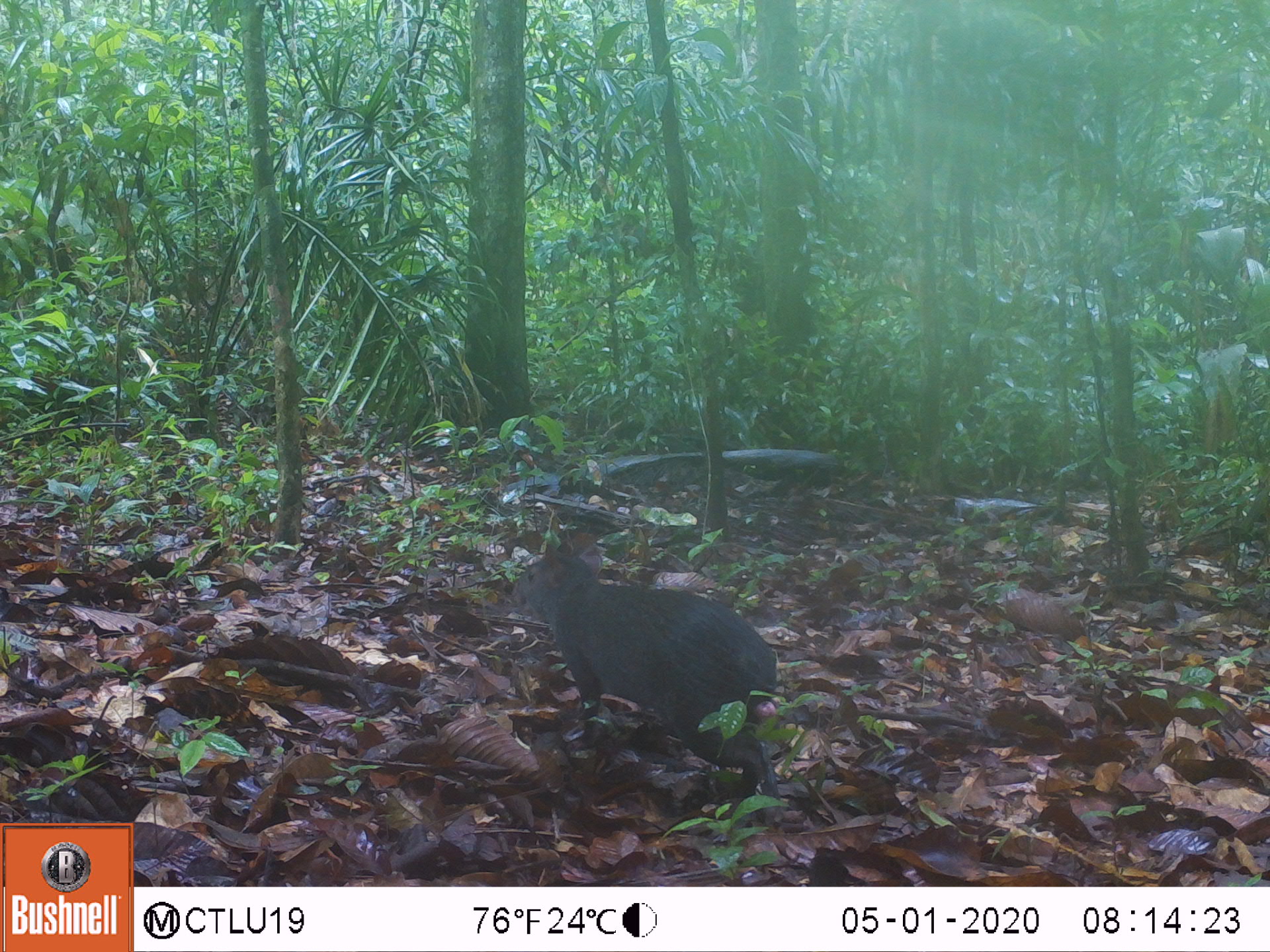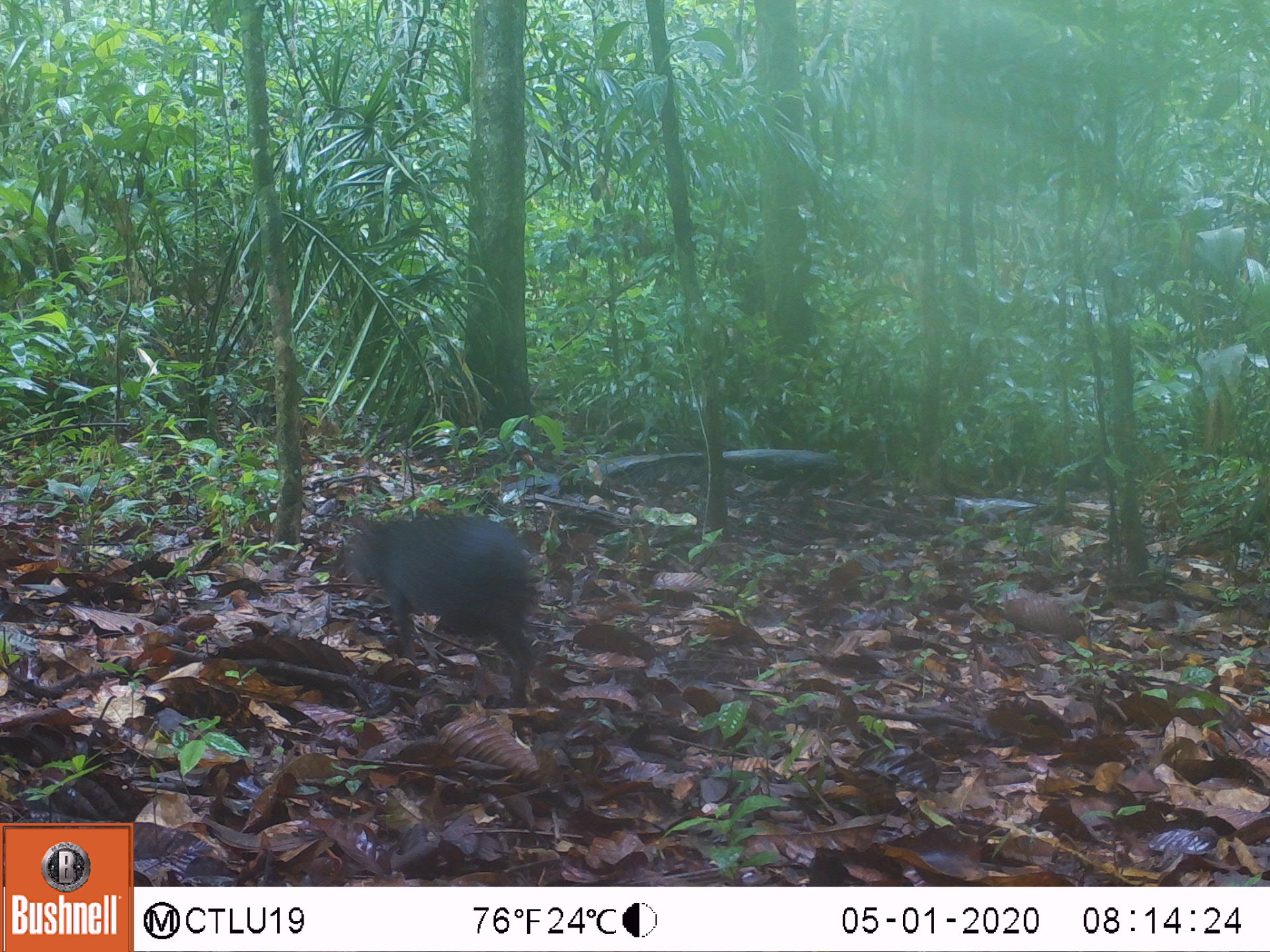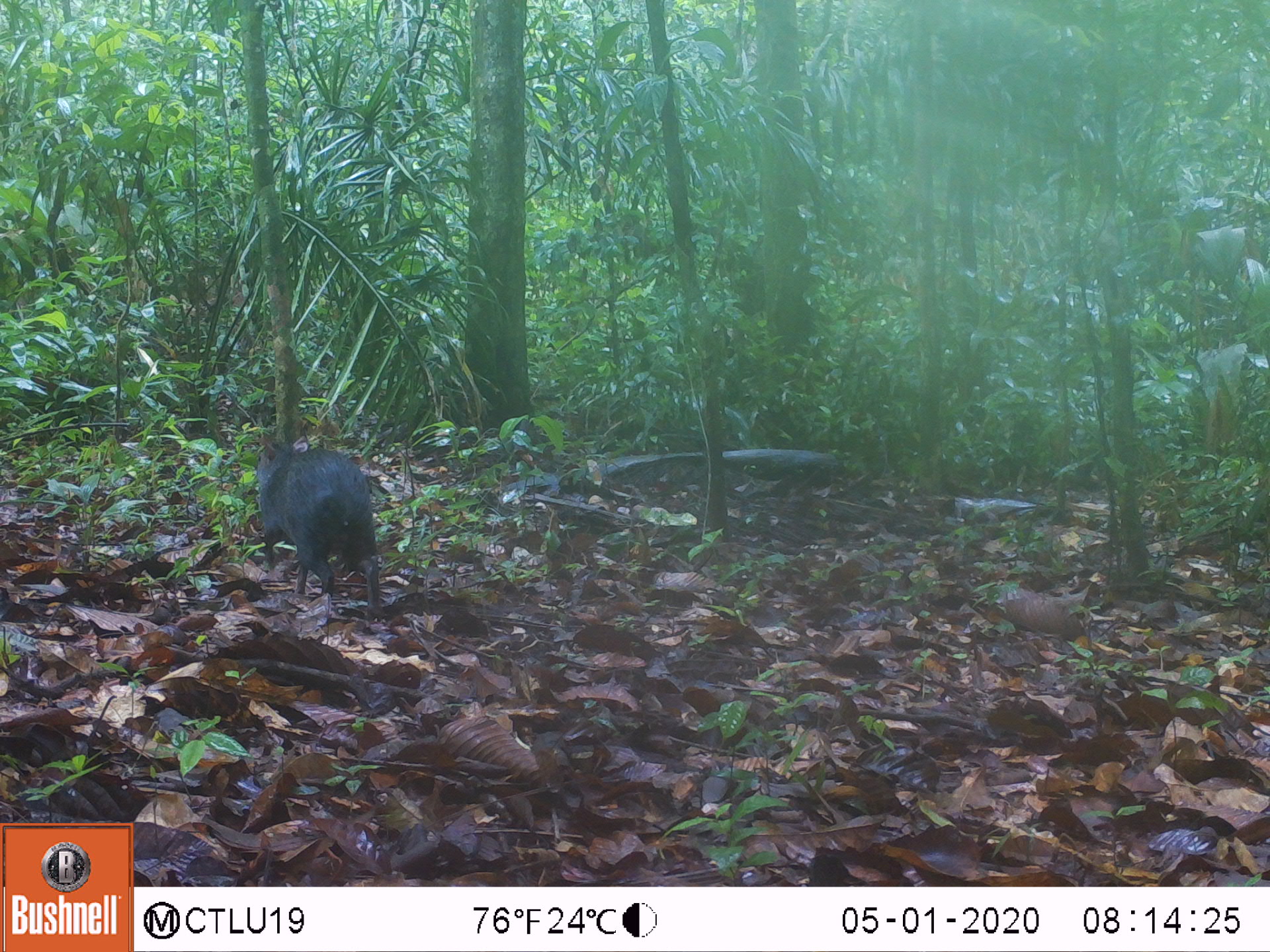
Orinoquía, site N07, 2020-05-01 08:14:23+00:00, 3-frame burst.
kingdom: Animalia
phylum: Chordata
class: Mammalia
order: Rodentia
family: Dasyproctidae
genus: Dasyprocta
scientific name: Dasyprocta fuliginosa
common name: black agouti